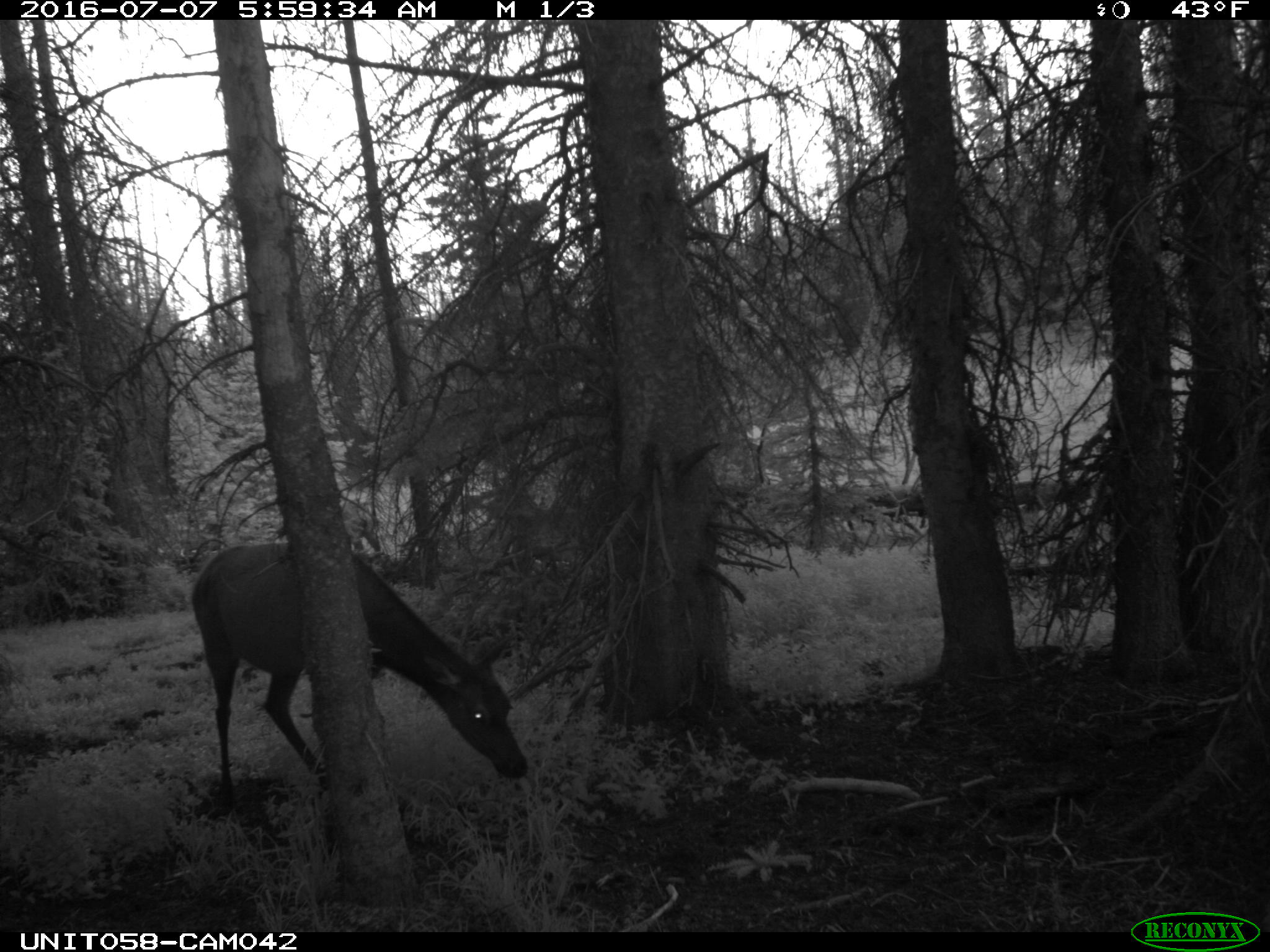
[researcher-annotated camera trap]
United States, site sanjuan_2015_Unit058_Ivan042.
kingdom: Animalia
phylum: Chordata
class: Mammalia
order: Artiodactyla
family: Cervidae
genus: Cervus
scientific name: Cervus elaphus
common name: red deer